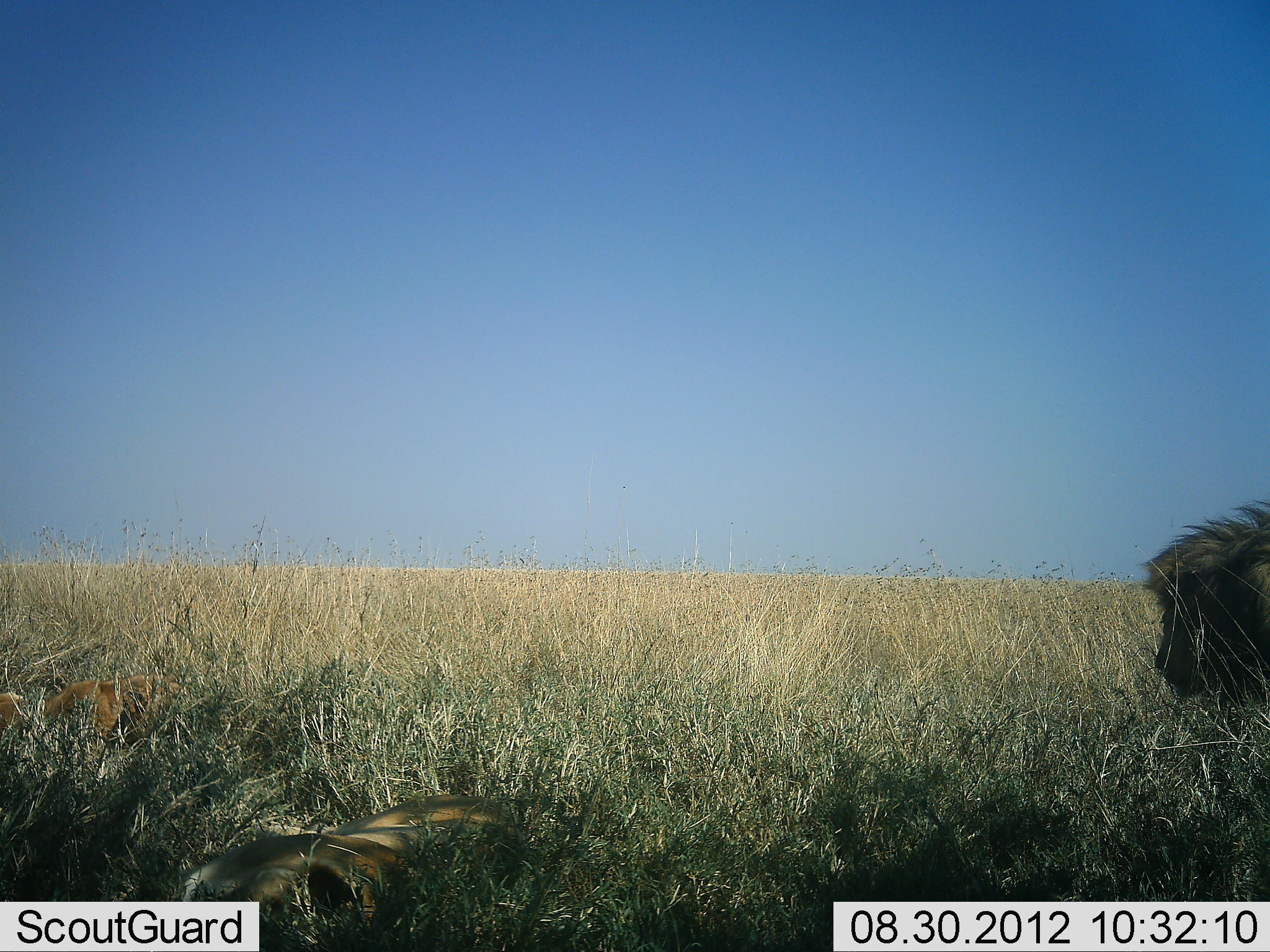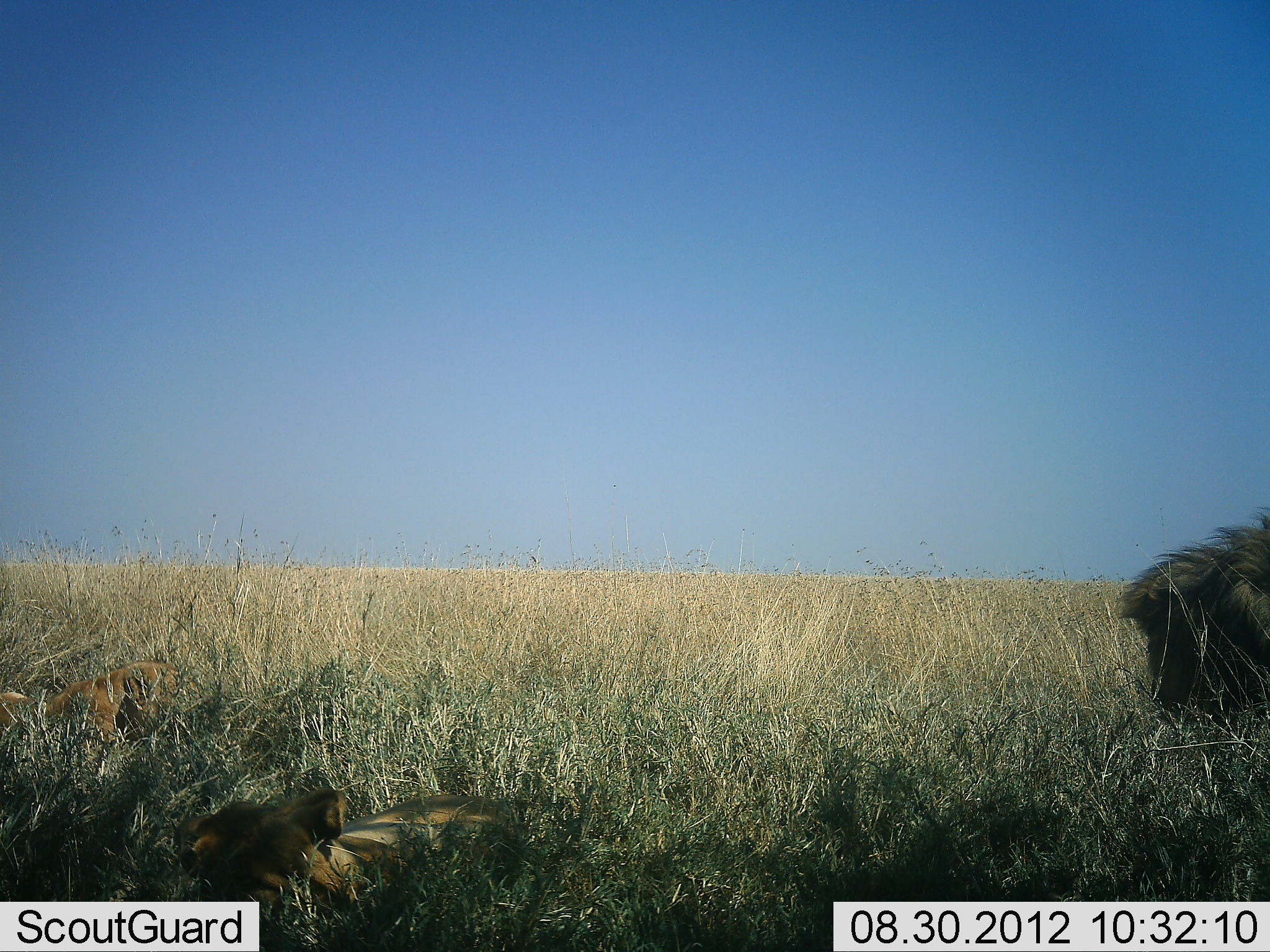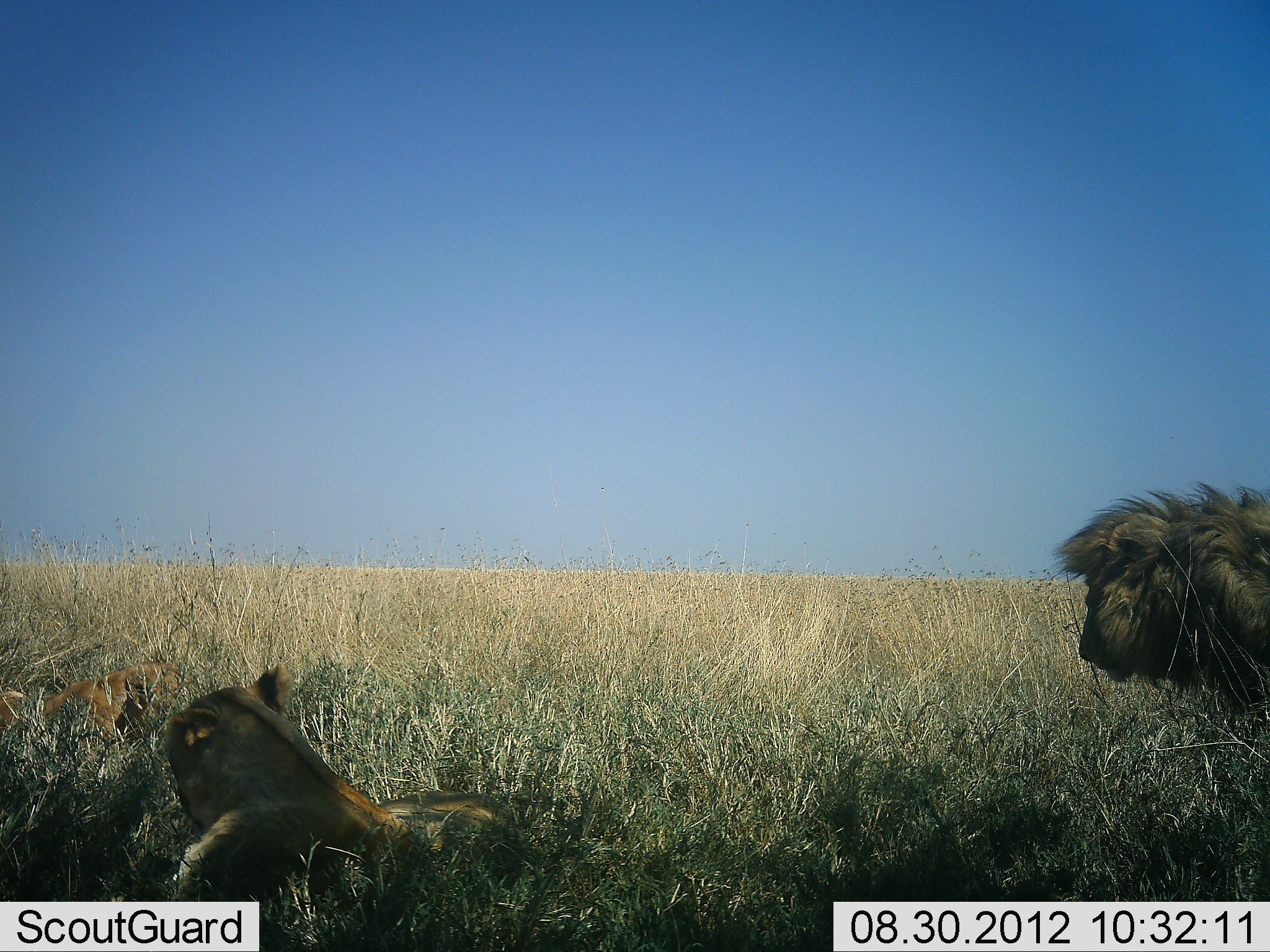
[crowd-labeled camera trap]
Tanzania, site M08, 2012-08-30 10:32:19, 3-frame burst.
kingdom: Animalia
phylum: Chordata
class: Mammalia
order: Carnivora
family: Felidae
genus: Panthera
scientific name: Panthera leo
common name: lion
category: lionfemale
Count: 2.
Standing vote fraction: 0%.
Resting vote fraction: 90%.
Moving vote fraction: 10%.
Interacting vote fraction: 0%.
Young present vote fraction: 20%.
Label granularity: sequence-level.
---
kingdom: Animalia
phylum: Chordata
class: Mammalia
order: Carnivora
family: Felidae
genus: Panthera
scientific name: Panthera leo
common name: lion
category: lionmale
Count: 1.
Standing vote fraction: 60%.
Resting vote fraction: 0%.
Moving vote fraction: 40%.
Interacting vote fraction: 0%.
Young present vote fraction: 0%.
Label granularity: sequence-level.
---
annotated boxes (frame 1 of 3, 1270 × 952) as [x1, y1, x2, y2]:
animal: [160, 783, 542, 952]; [1140, 494, 1270, 714]; [1145, 500, 1270, 711]; [177, 831, 408, 920]; [0, 669, 202, 762]; [320, 794, 522, 883]; [0, 674, 181, 753]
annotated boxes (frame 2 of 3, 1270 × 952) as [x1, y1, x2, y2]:
animal: [167, 785, 534, 950]; [1108, 498, 1270, 763]; [1117, 517, 1270, 717]; [179, 792, 409, 920]; [0, 658, 190, 763]; [337, 794, 522, 886]; [0, 663, 178, 748]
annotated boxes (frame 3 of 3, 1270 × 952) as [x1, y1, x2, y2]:
animal: [150, 660, 523, 952]; [165, 663, 419, 902]; [1049, 478, 1270, 735]; [1065, 483, 1270, 707]; [0, 657, 188, 773]; [0, 662, 181, 746]; [376, 794, 522, 860]